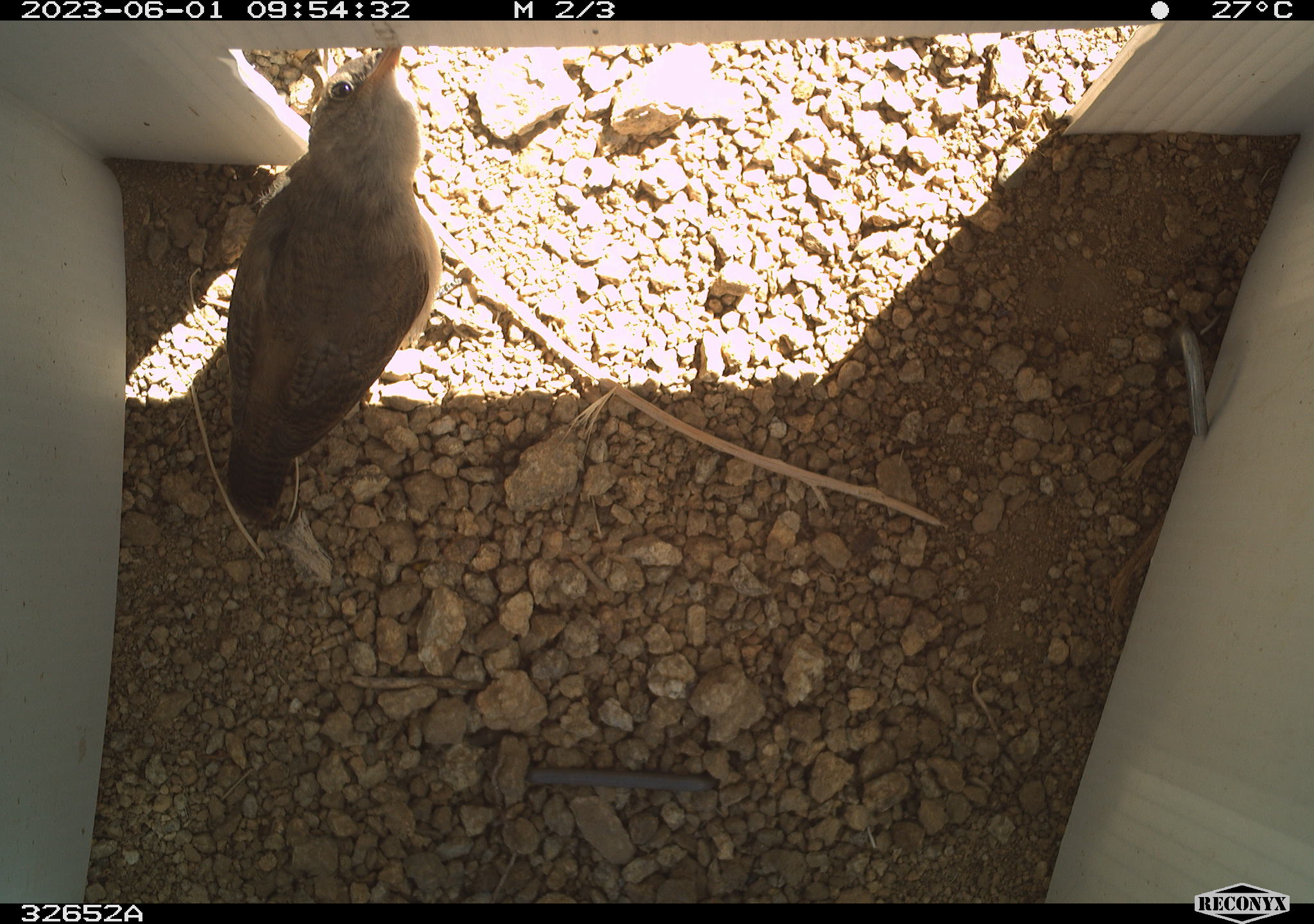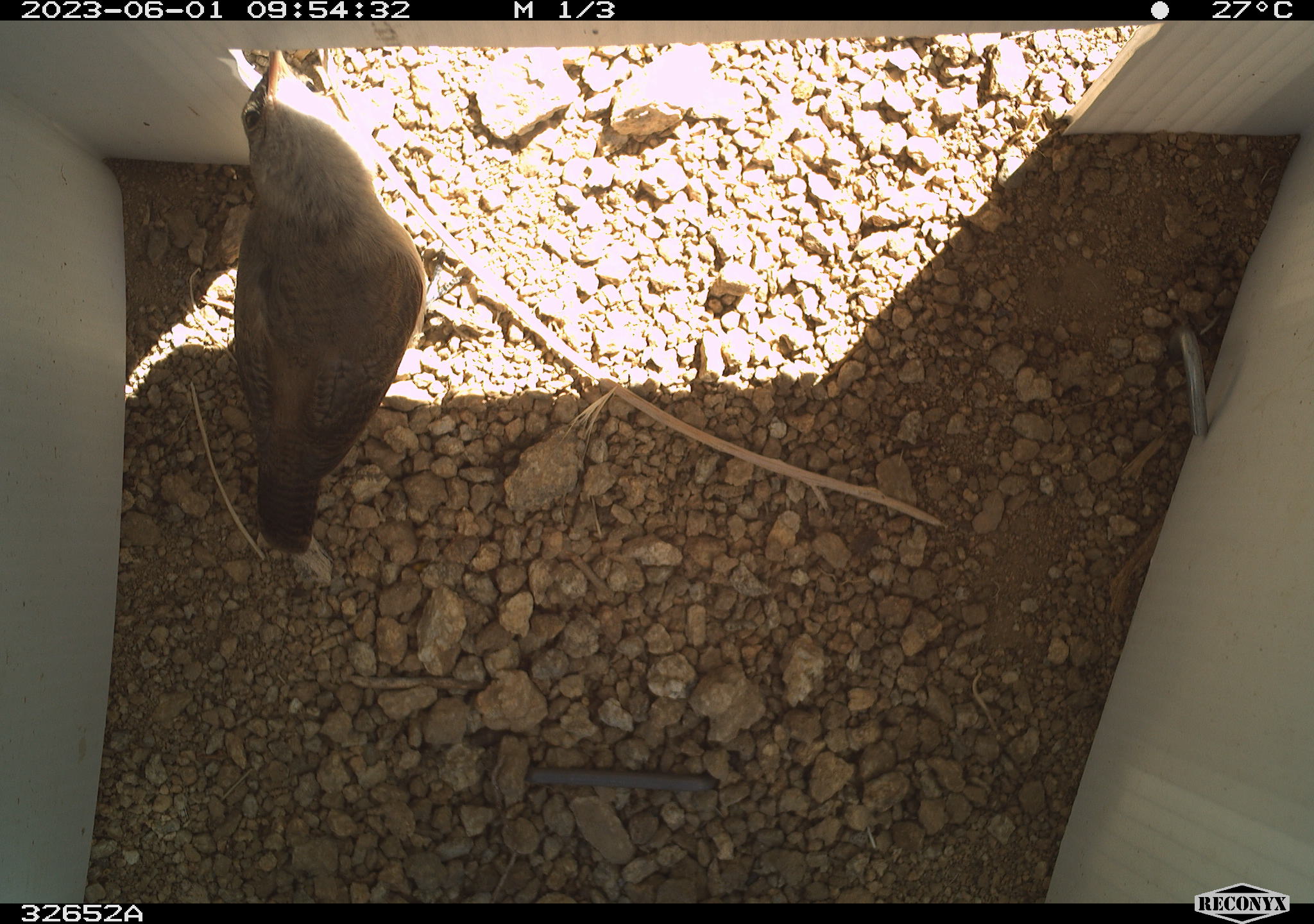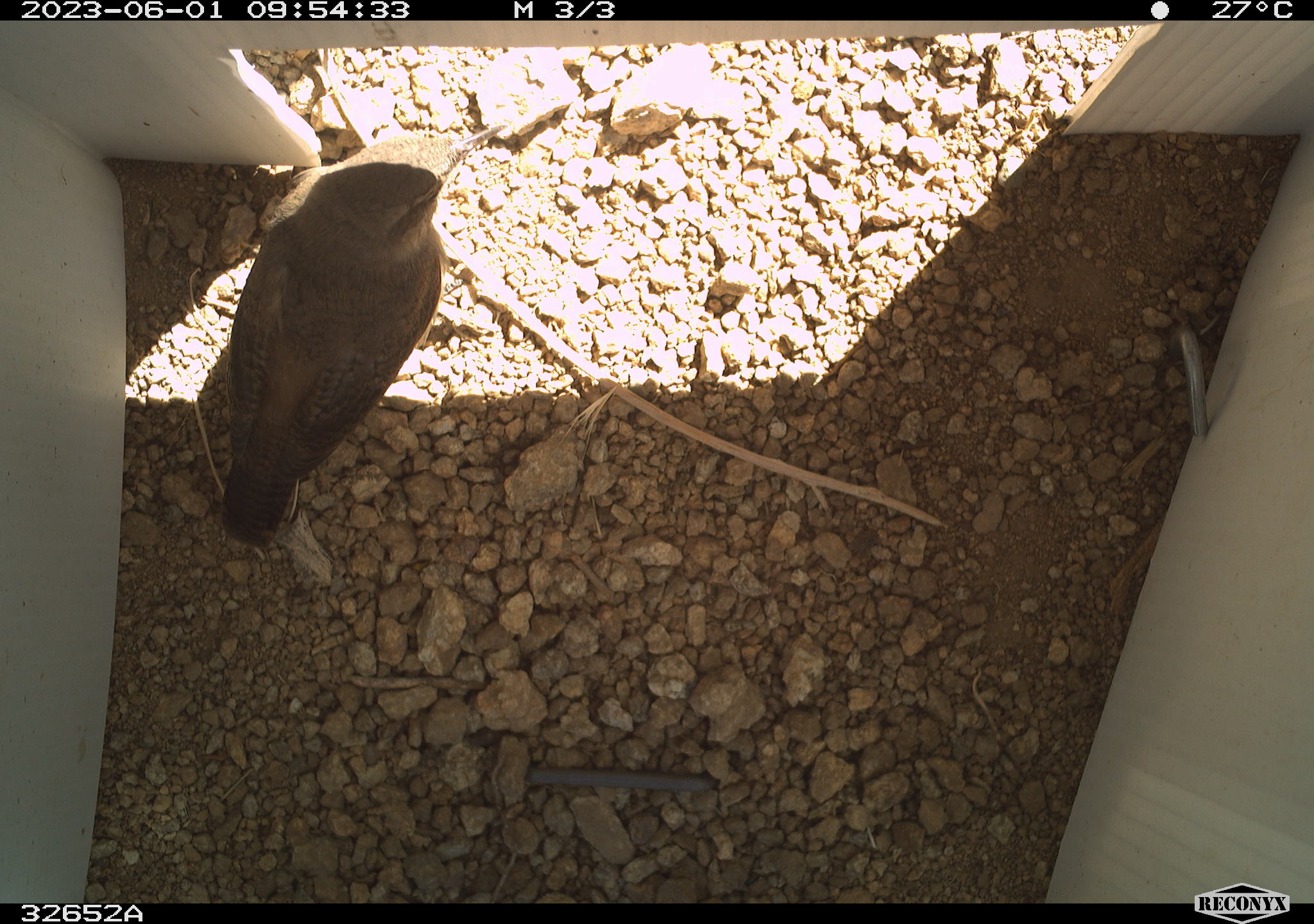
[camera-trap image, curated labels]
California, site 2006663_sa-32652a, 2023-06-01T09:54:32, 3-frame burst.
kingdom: Animalia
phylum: Chordata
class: Aves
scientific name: Aves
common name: bird